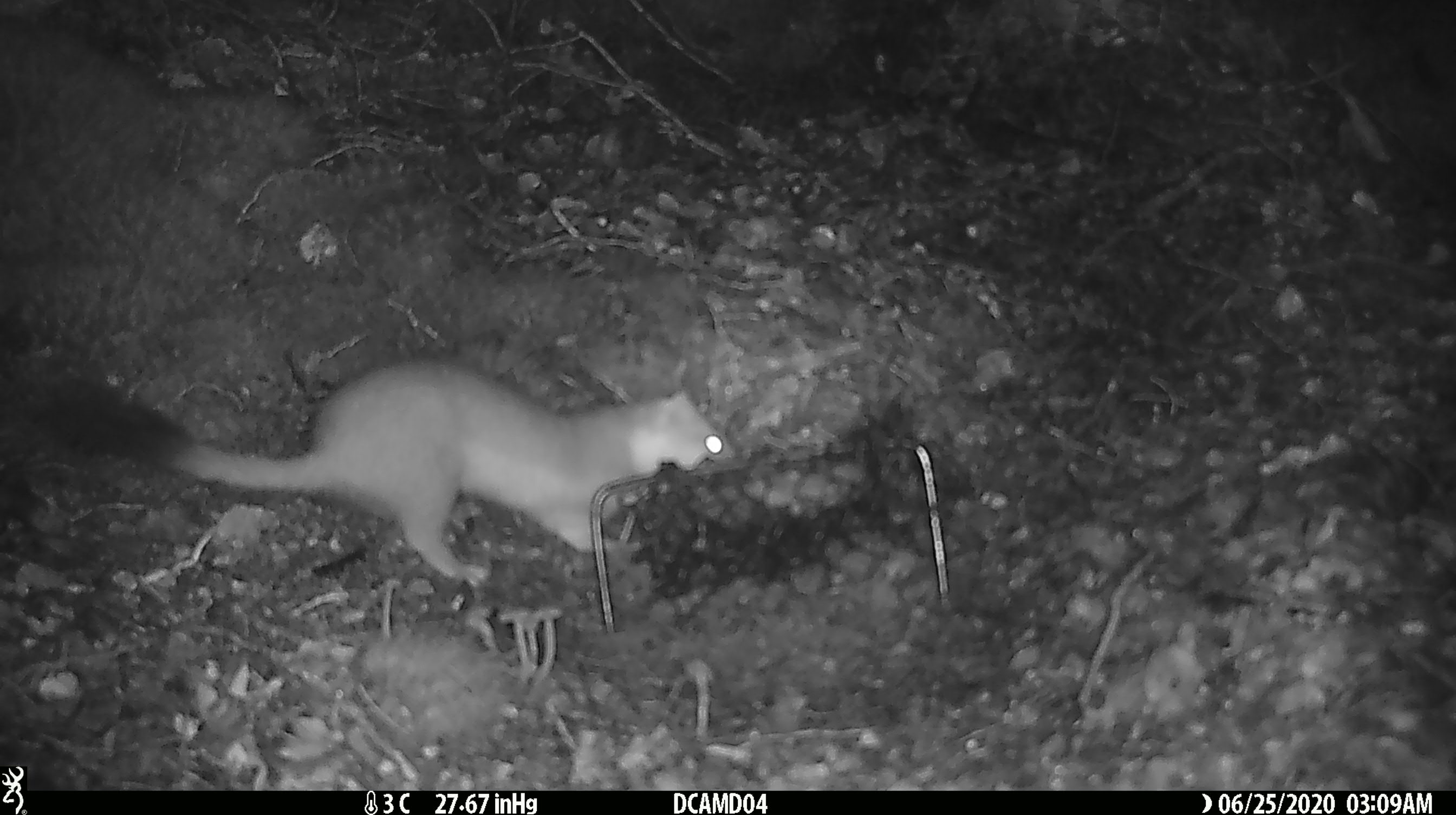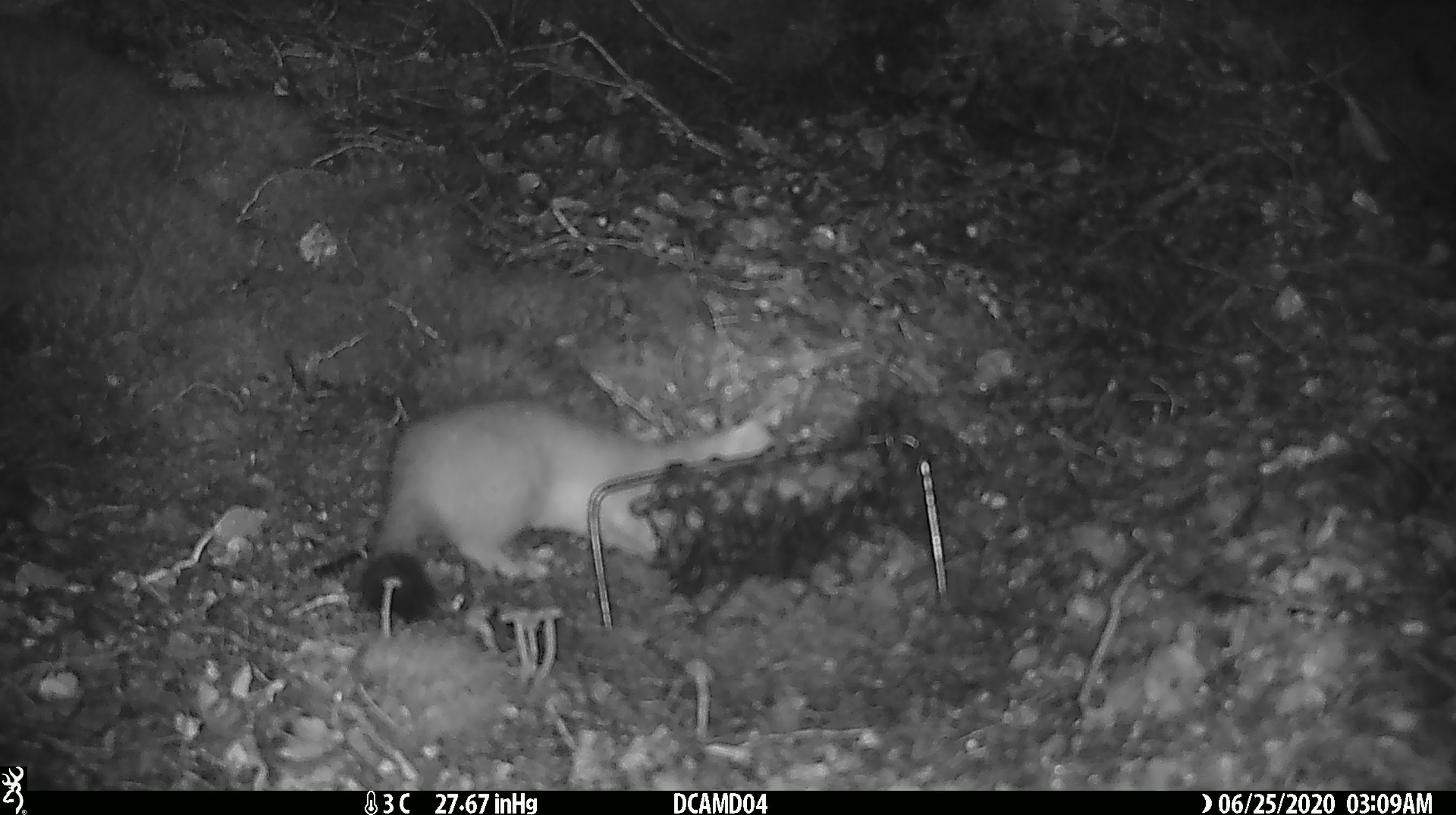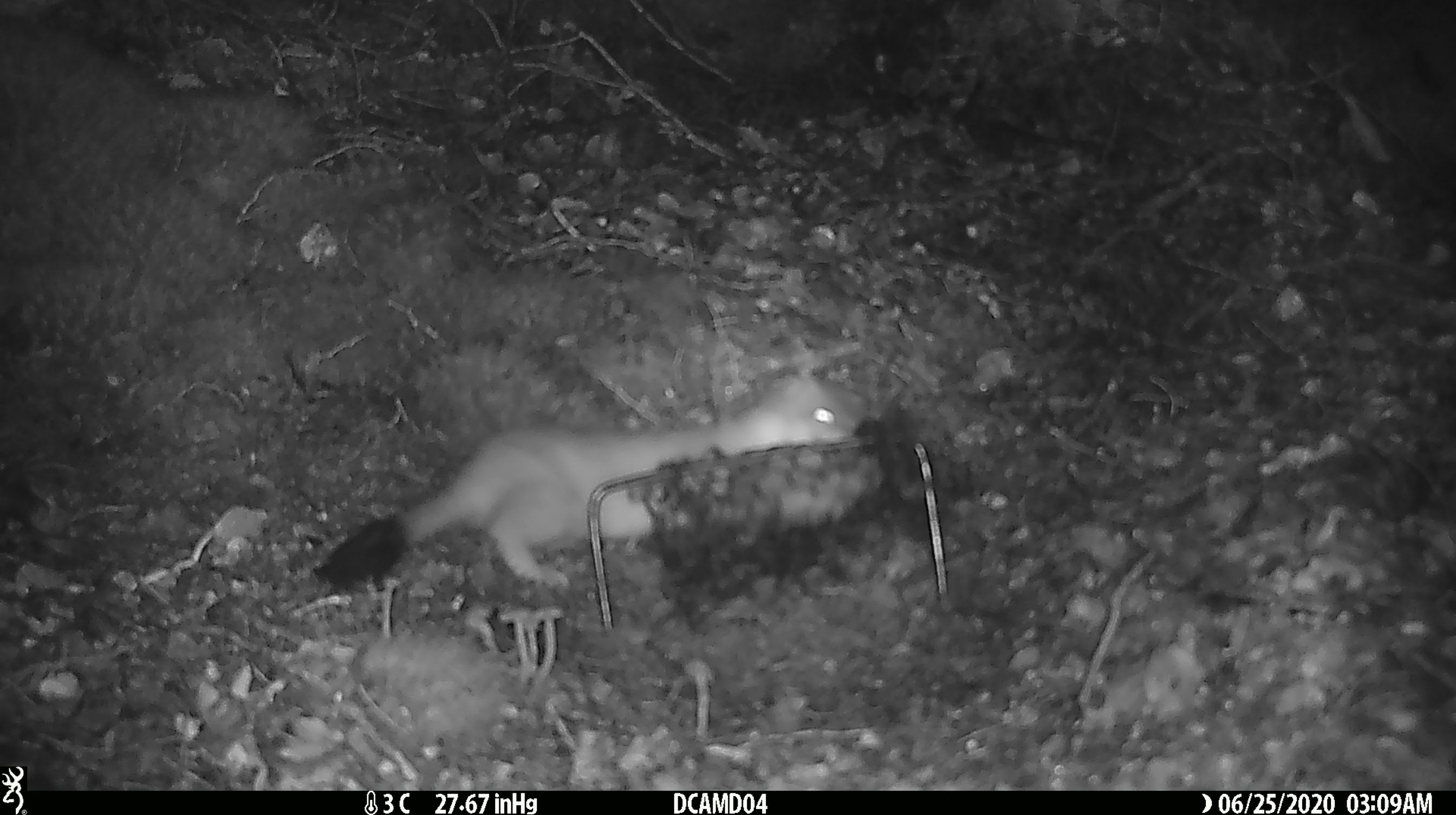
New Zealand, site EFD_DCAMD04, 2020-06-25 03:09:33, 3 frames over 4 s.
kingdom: Animalia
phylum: Chordata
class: Mammalia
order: Carnivora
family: Mustelidae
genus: Mustela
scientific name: Mustela erminea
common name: stoat